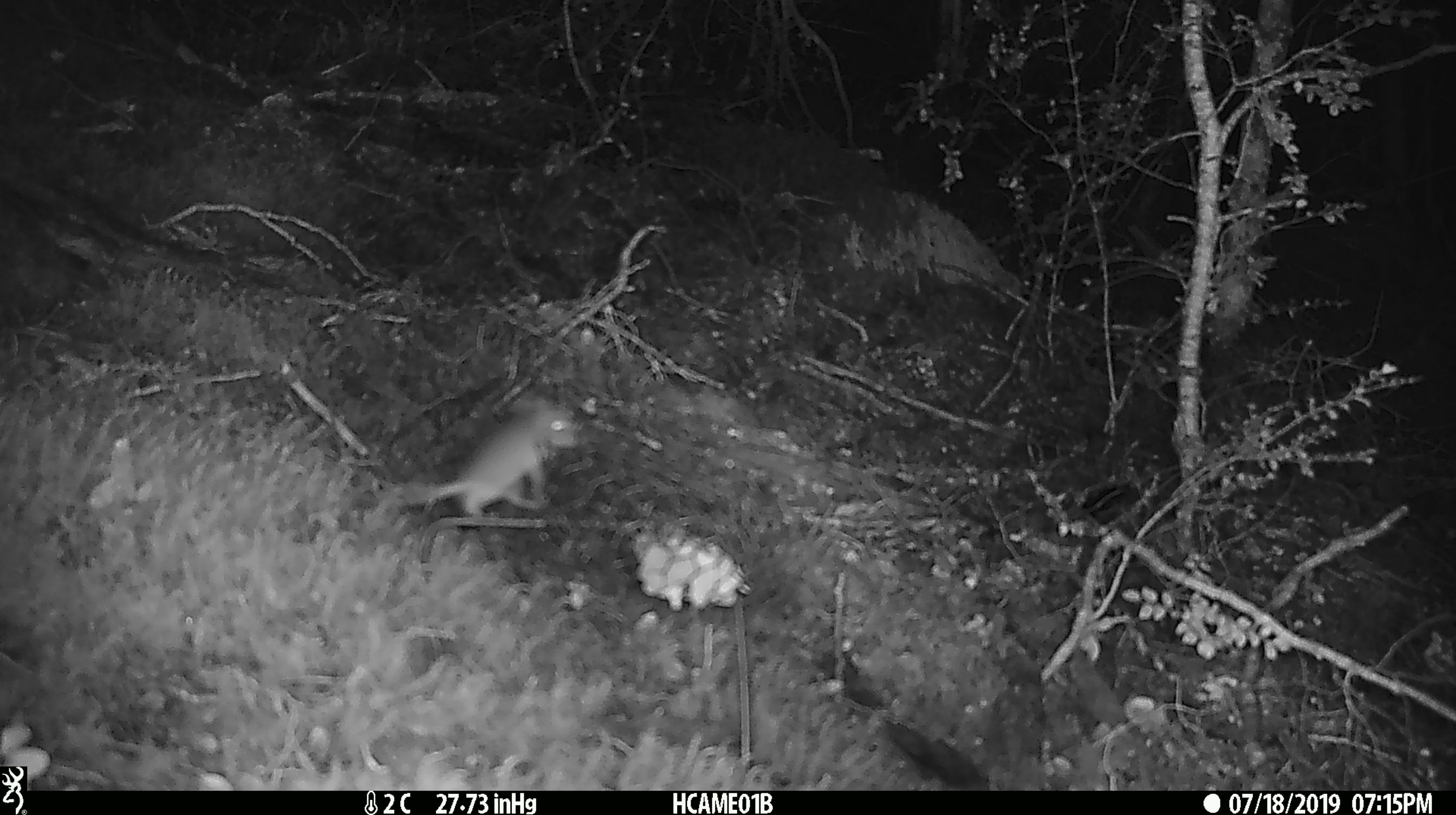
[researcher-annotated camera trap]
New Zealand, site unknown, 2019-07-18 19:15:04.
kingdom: Animalia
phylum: Chordata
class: Mammalia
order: Rodentia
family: Muridae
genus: Mus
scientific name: Mus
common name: mouse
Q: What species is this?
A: Mouse (Mus).